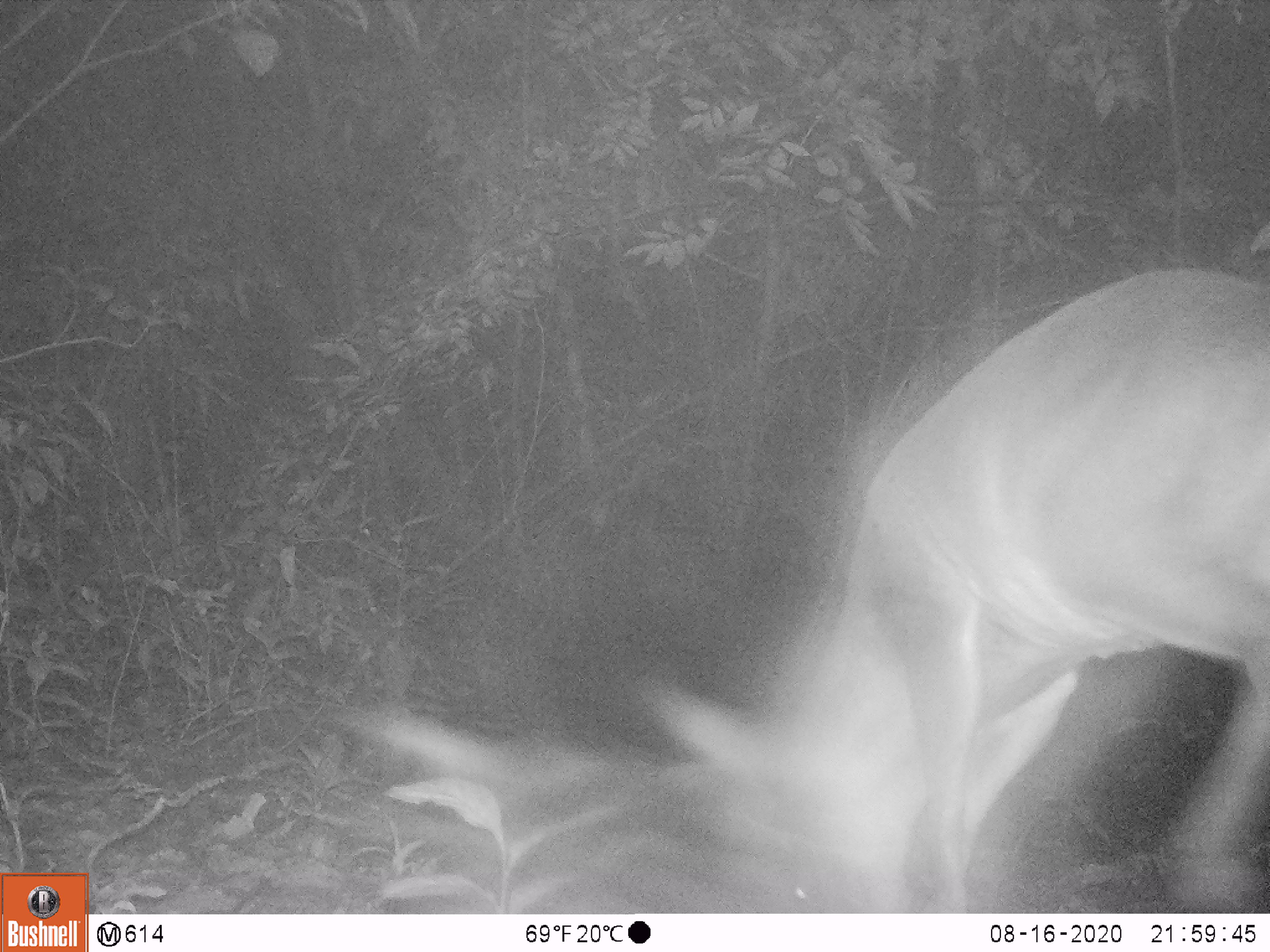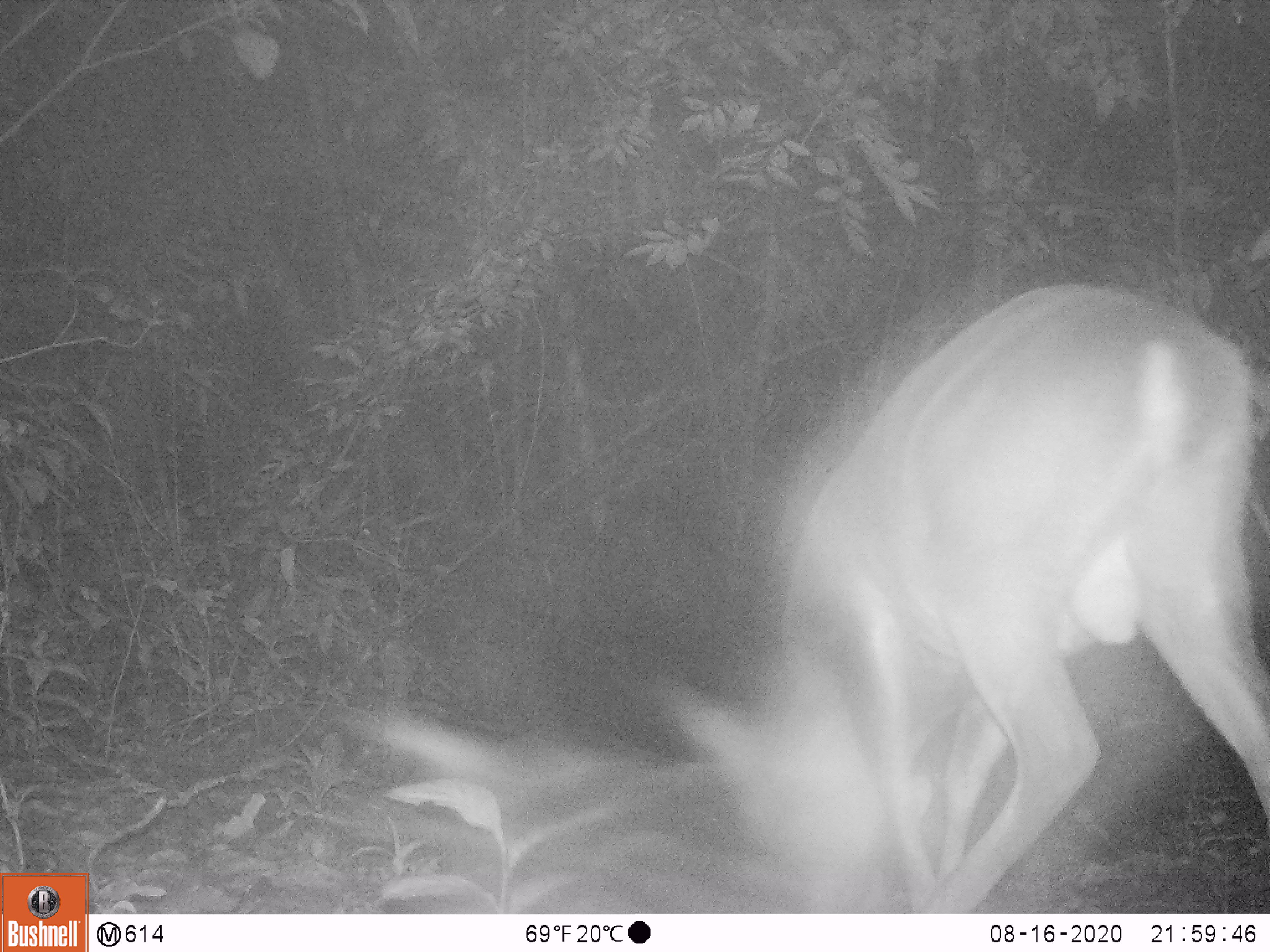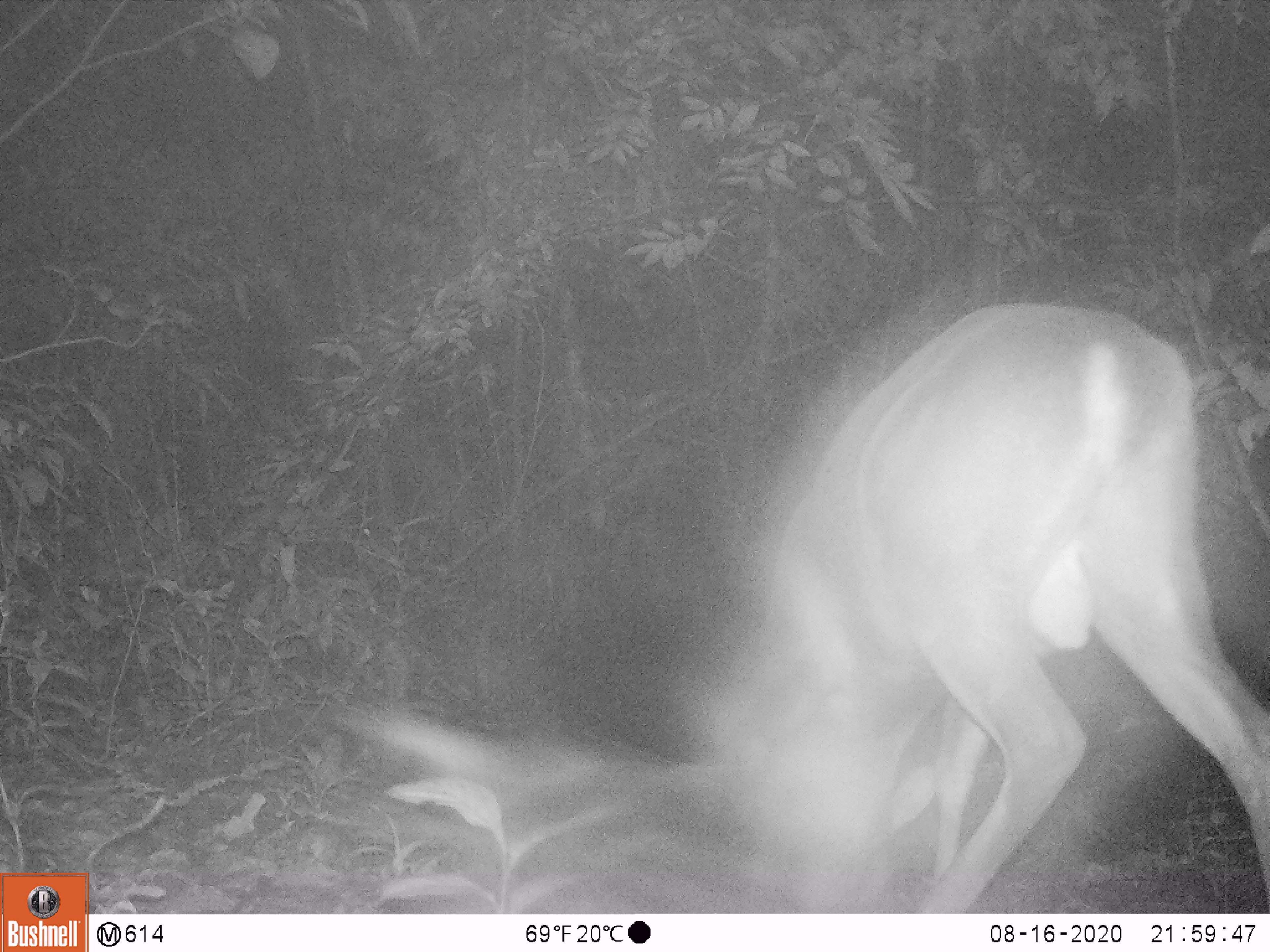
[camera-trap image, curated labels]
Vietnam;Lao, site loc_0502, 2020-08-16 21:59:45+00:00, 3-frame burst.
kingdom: Animalia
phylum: Chordata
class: Mammalia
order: Artiodactyla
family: Cervidae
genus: Muntiacus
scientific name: Muntiacus vuquangensis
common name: large-antlered muntjac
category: large antlered muntjac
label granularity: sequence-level